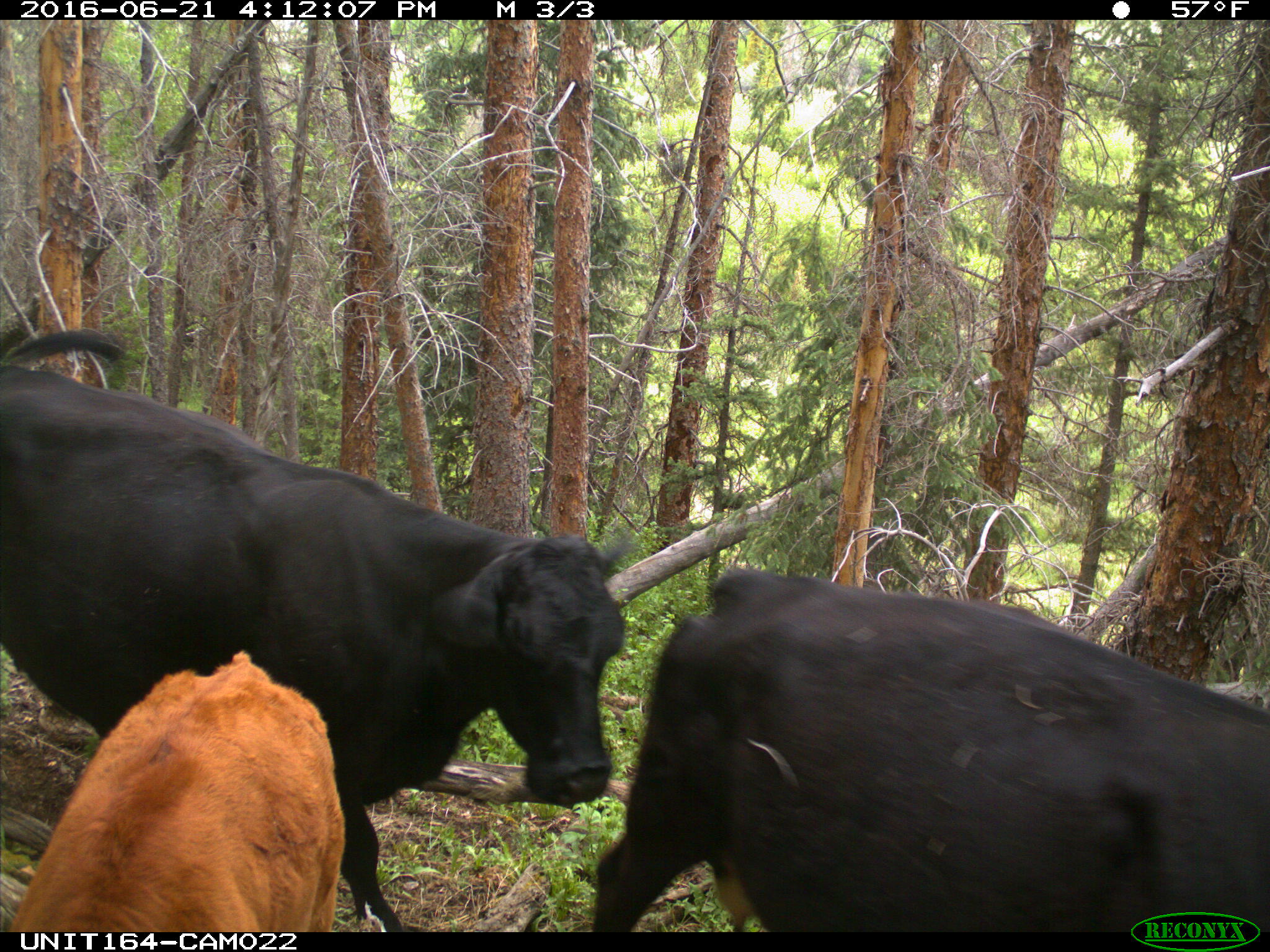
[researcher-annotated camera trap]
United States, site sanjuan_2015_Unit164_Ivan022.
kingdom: Animalia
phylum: Chordata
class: Mammalia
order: Artiodactyla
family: Bovidae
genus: Bos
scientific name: Bos taurus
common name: domestic cow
Bos taurus (domestic cow).